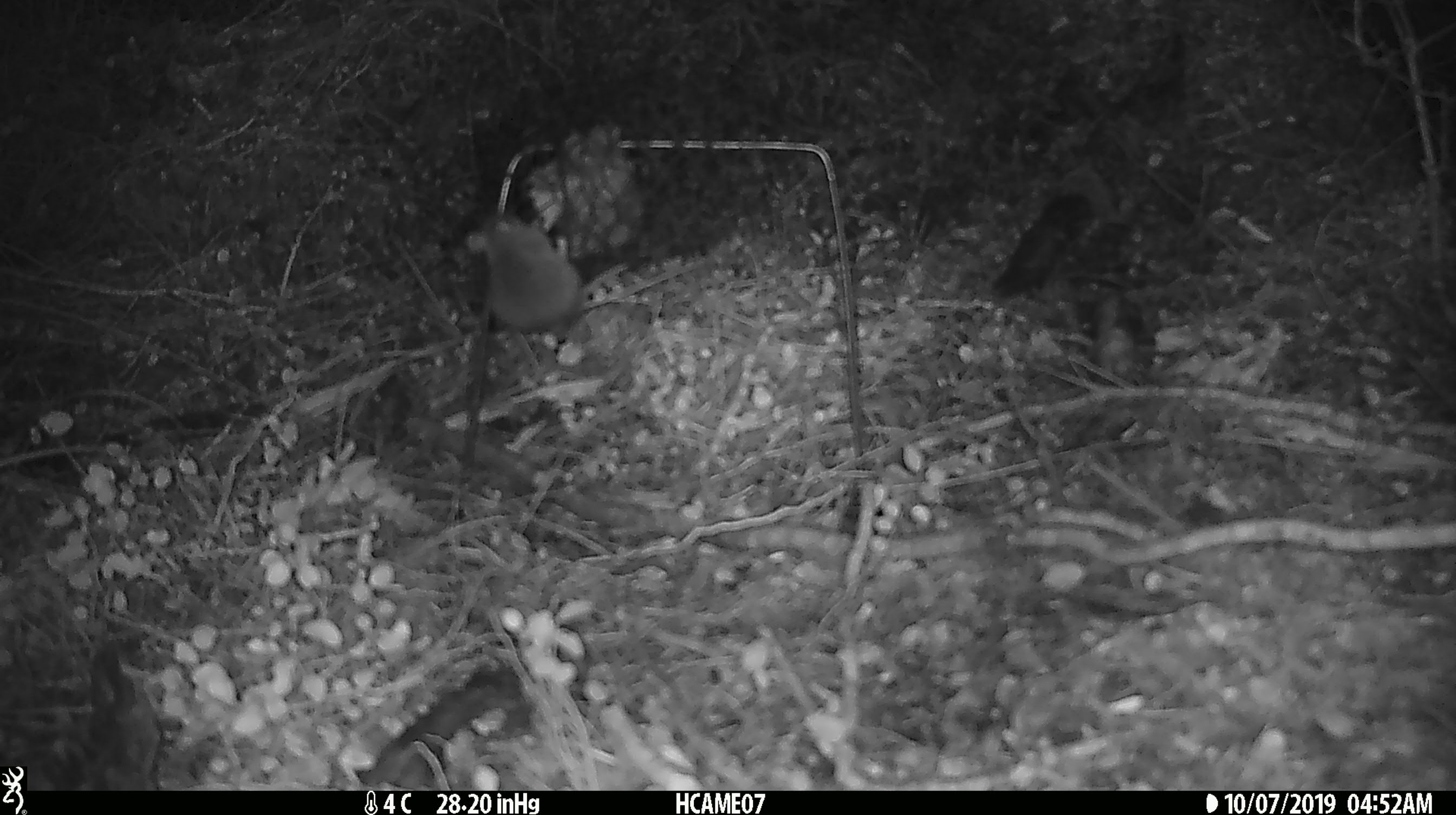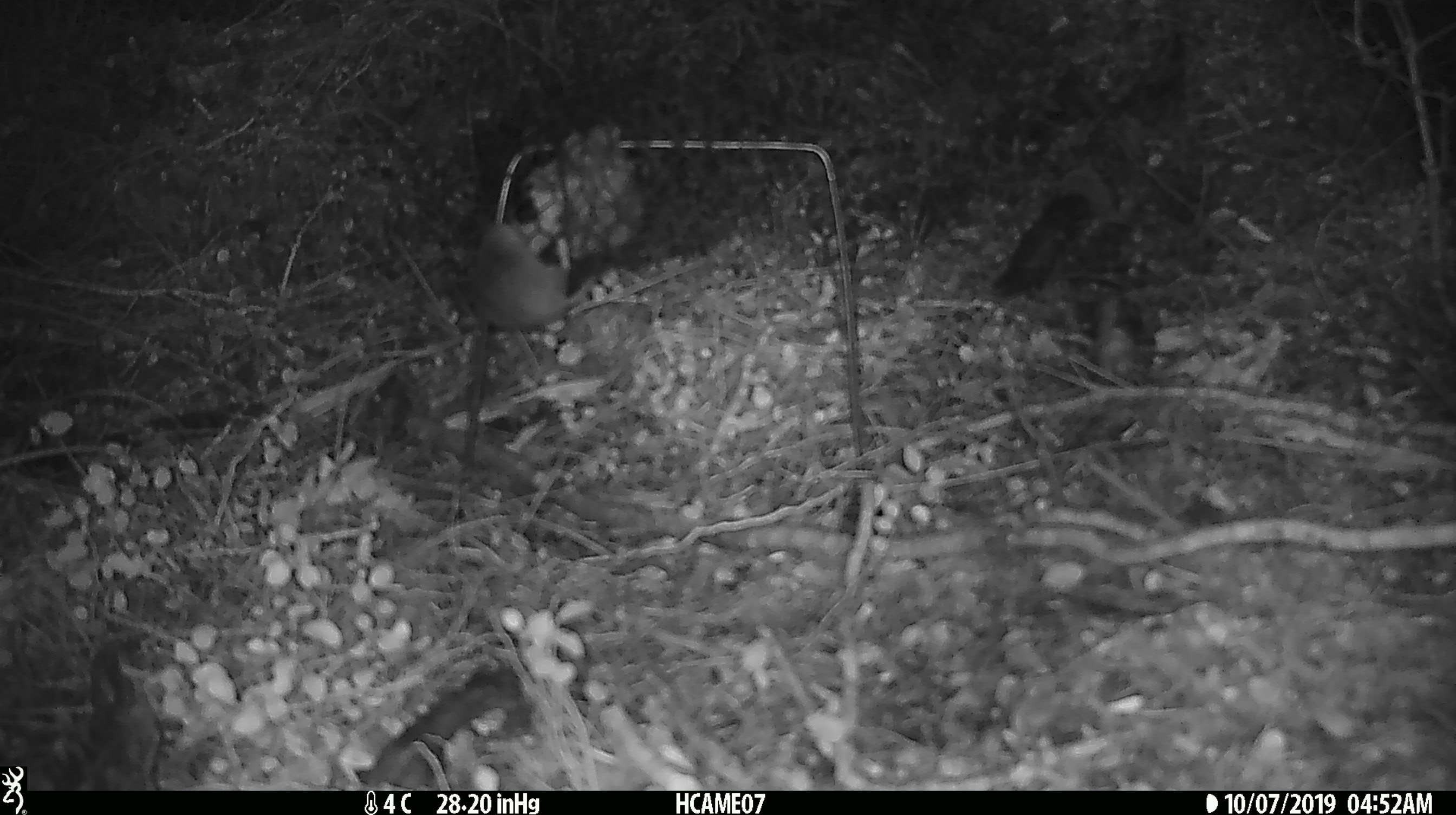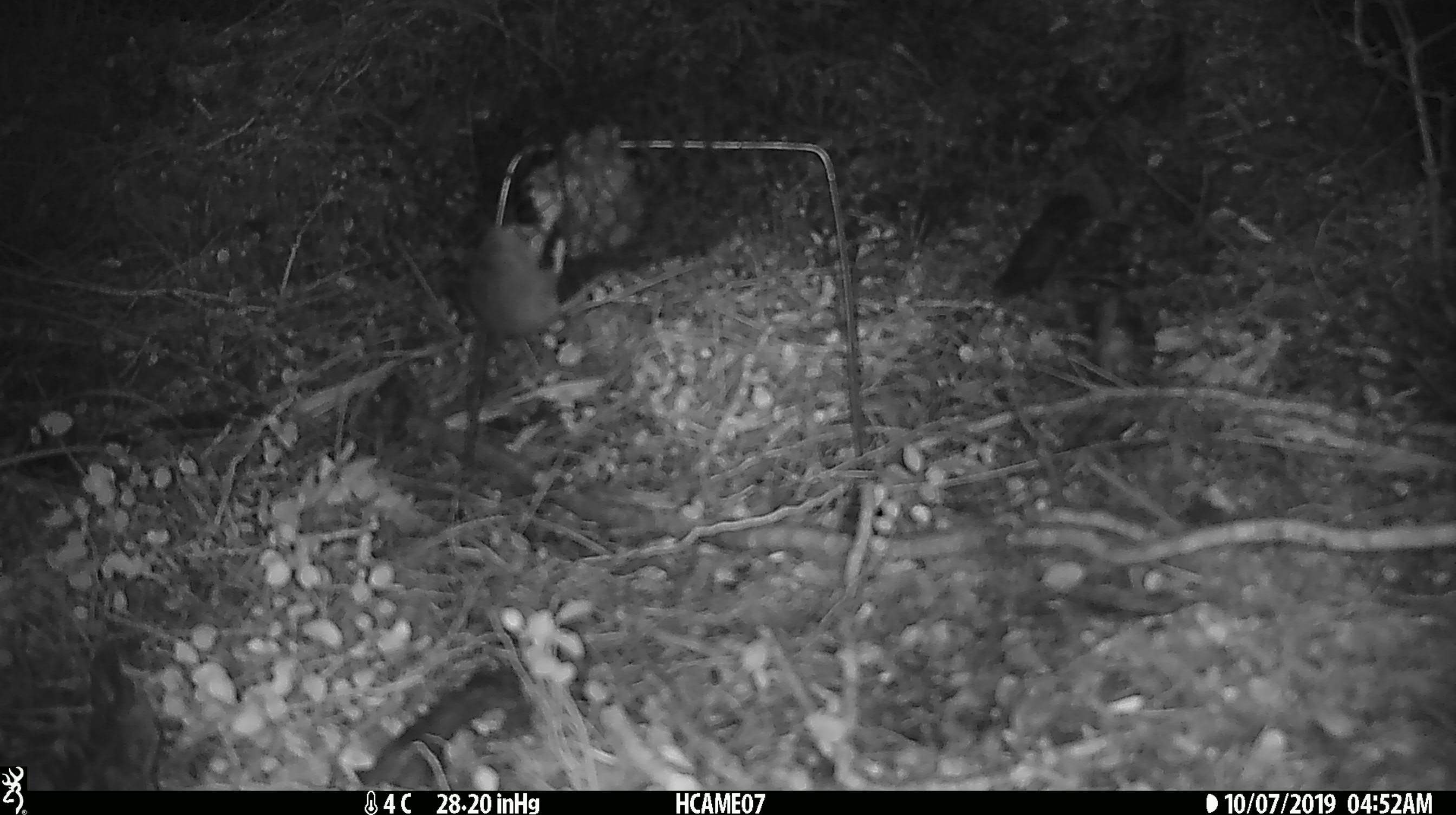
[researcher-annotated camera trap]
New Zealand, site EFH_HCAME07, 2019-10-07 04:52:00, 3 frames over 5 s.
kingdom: Animalia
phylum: Chordata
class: Mammalia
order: Rodentia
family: Muridae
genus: Mus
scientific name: Mus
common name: mouse